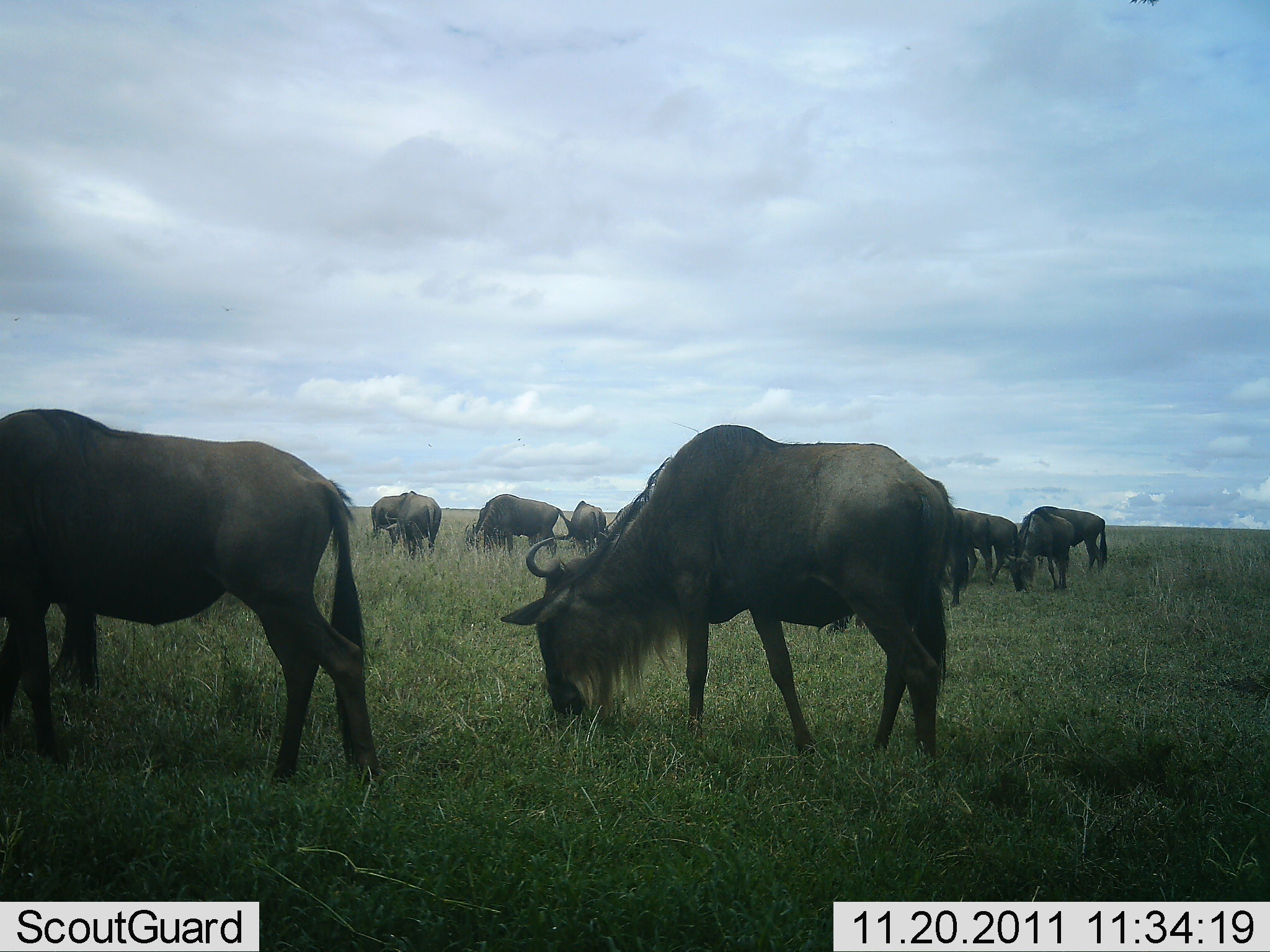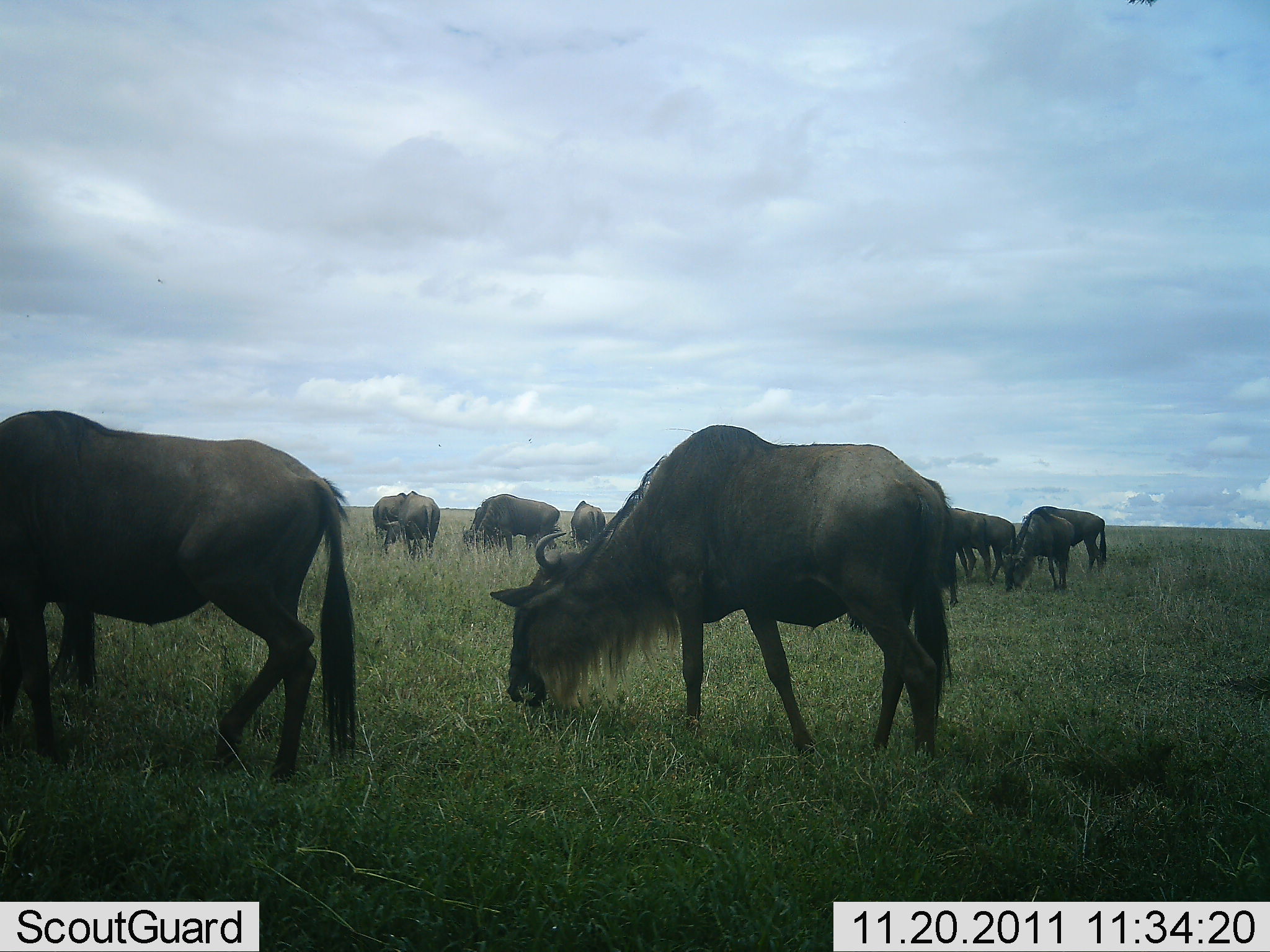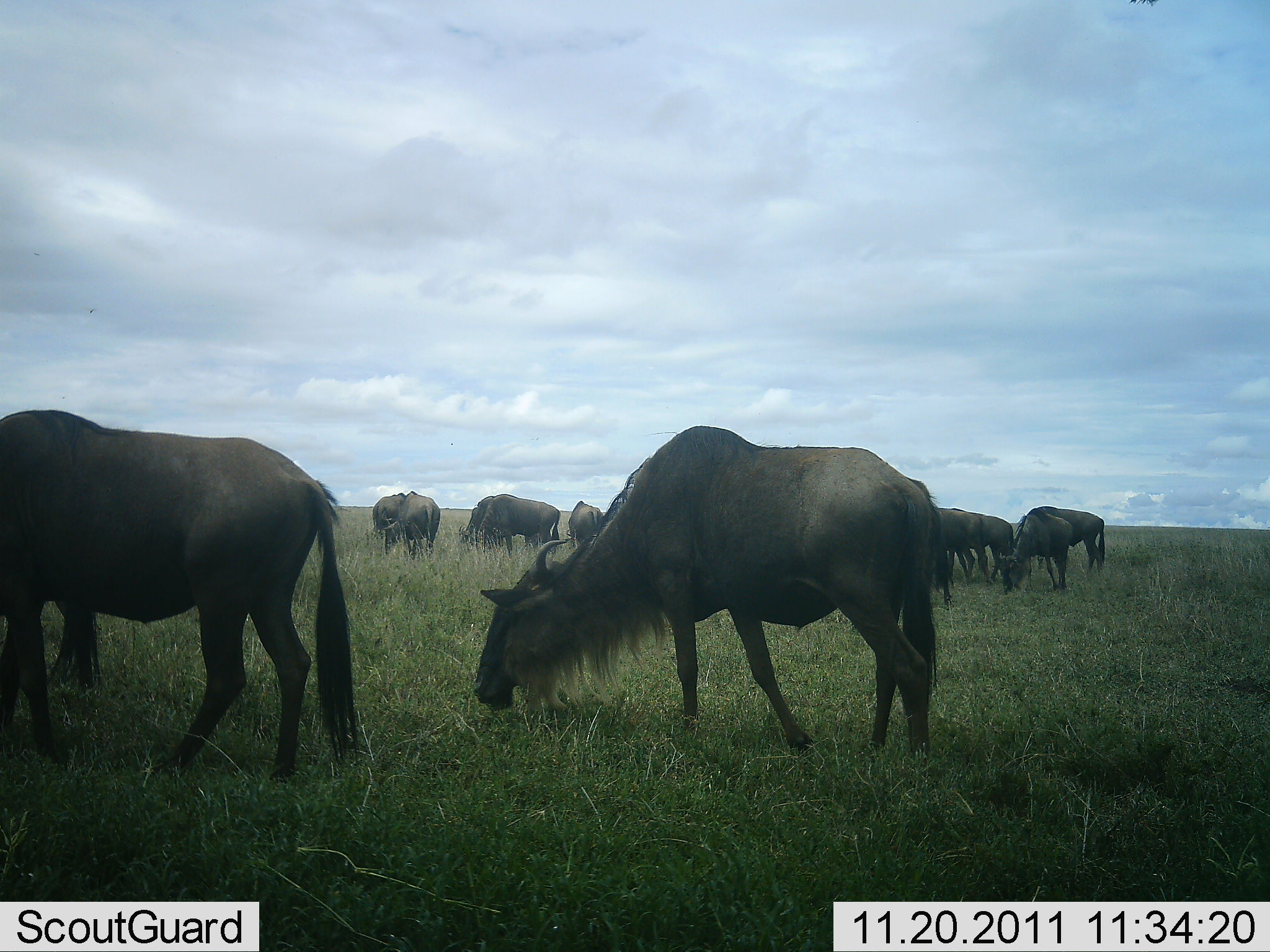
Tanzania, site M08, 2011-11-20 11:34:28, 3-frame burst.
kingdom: Animalia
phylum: Chordata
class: Mammalia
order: Artiodactyla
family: Bovidae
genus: Connochaetes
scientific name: Connochaetes taurinus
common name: blue wildebeest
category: wildebeest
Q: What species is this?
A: Wildebeest (blue wildebeest) (Connochaetes taurinus).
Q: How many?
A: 10.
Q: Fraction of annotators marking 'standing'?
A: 33%.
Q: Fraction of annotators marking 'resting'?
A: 0%.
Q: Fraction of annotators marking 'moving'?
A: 8%.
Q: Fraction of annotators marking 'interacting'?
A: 8%.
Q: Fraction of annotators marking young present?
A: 0%.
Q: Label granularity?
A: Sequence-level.